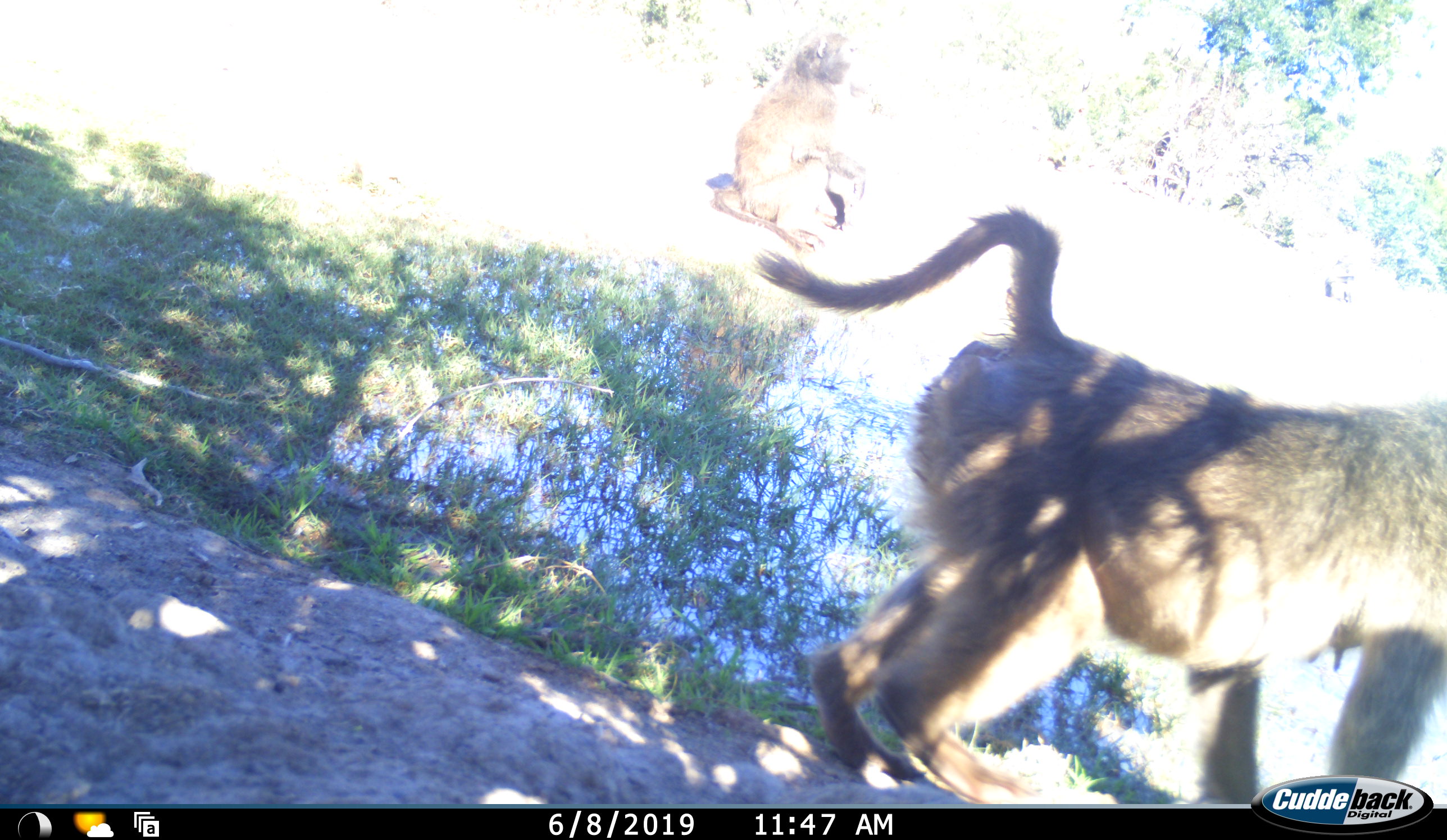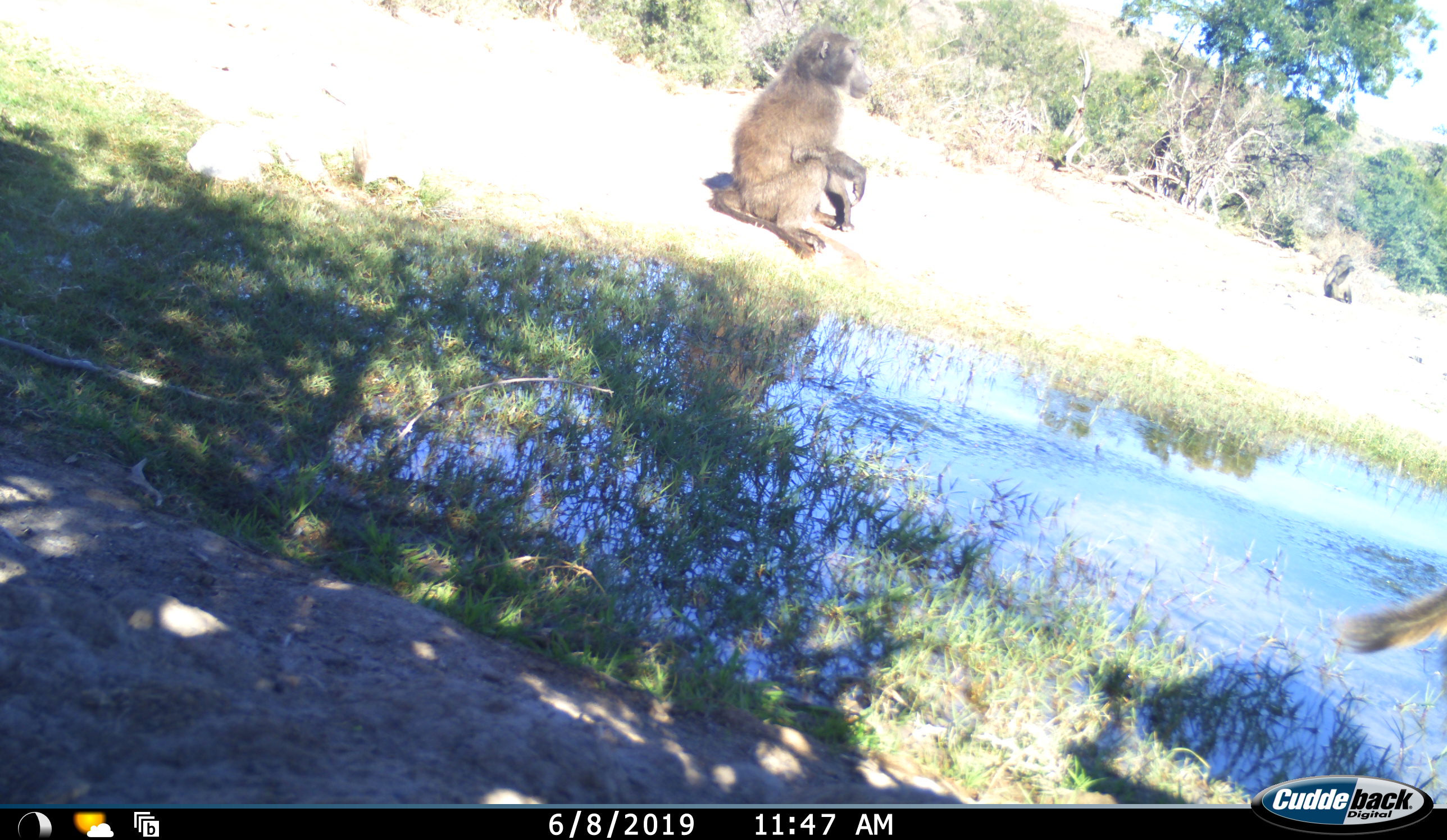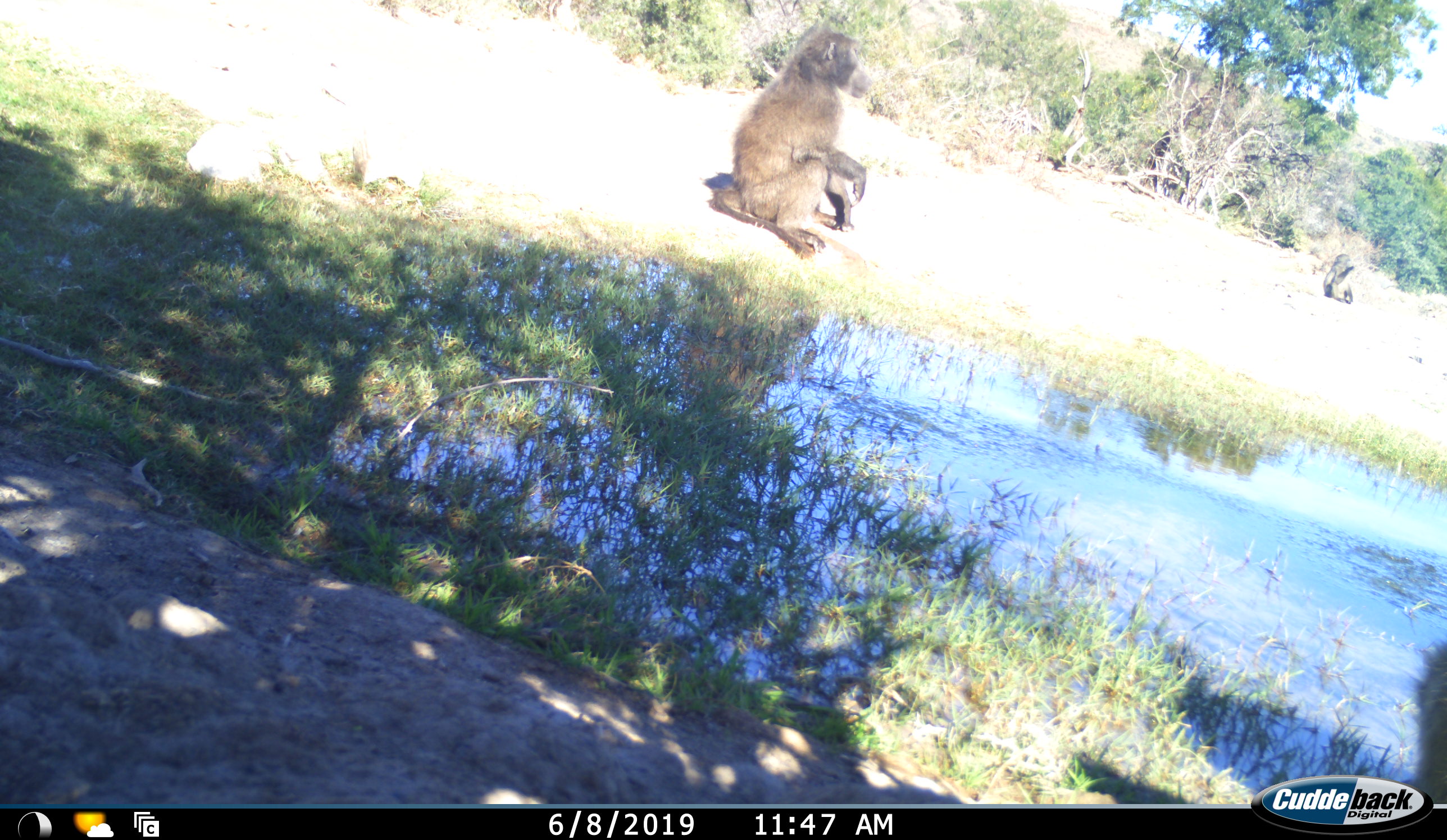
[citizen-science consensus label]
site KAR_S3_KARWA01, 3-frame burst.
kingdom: Animalia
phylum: Chordata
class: Mammalia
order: Primates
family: Cercopithecidae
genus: Papio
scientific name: Papio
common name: baboon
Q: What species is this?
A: Baboon (Papio).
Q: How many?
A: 2.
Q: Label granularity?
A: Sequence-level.